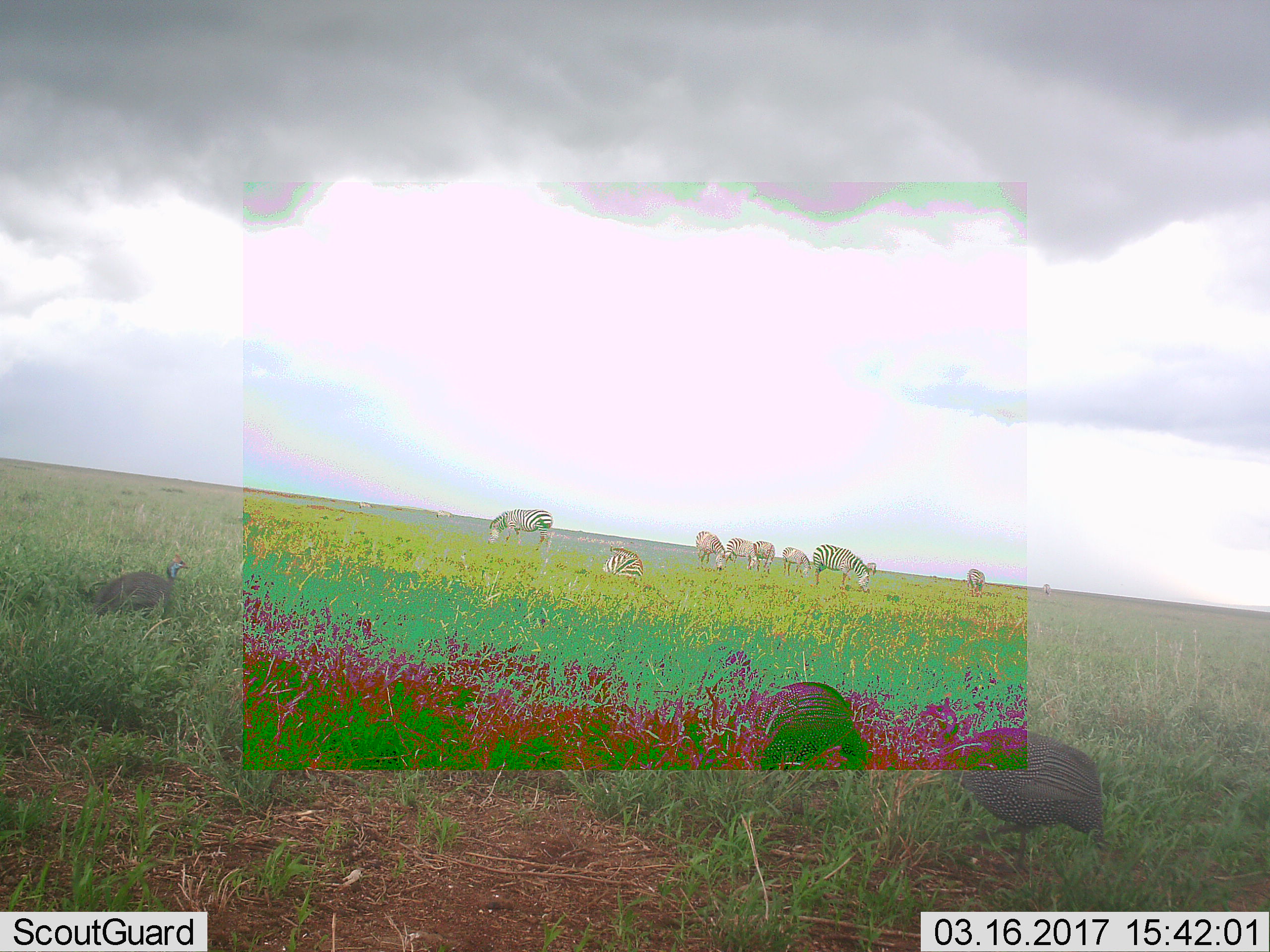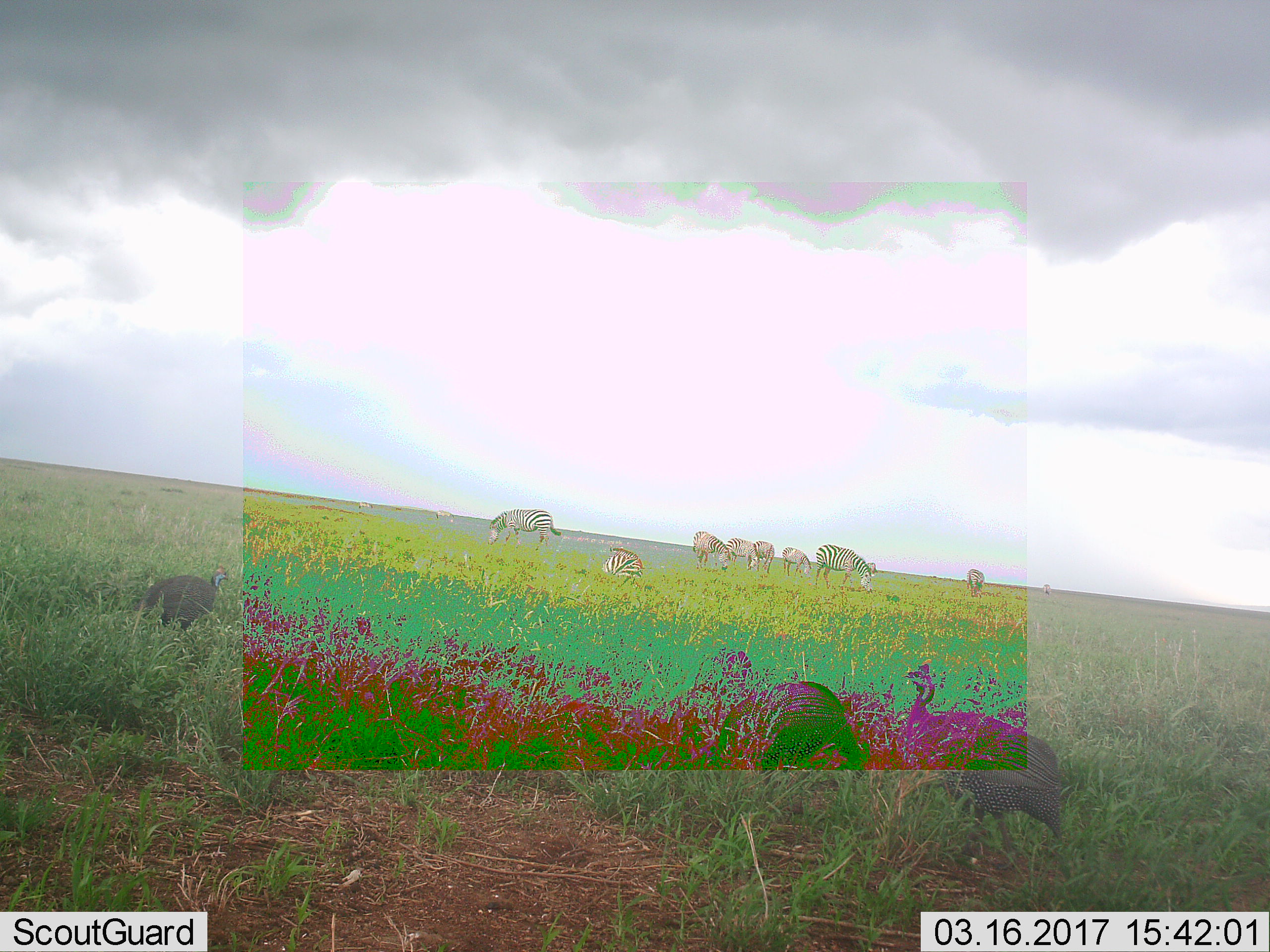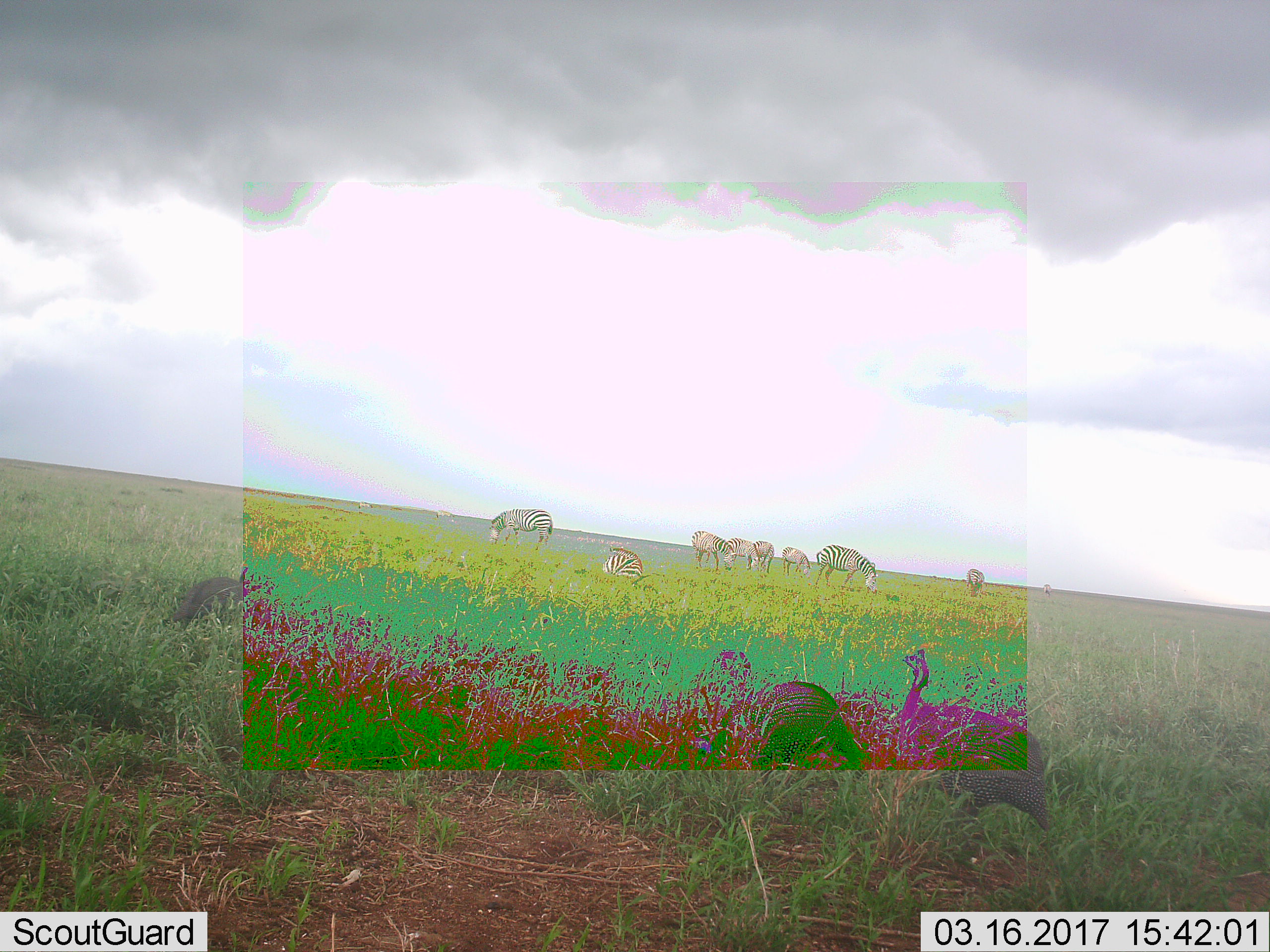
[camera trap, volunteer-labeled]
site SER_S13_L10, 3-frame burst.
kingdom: Animalia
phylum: Chordata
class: Aves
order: Galliformes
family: Numididae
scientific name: Numididae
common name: guineafowl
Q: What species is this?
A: Guineafowl (Numididae).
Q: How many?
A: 3.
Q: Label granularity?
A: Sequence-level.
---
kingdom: Animalia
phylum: Chordata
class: Mammalia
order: Perissodactyla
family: Equidae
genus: Equus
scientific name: Equus quagga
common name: plains zebra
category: zebraplains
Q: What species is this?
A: Zebraplains (plains zebra) (Equus quagga).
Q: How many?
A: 10.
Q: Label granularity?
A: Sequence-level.